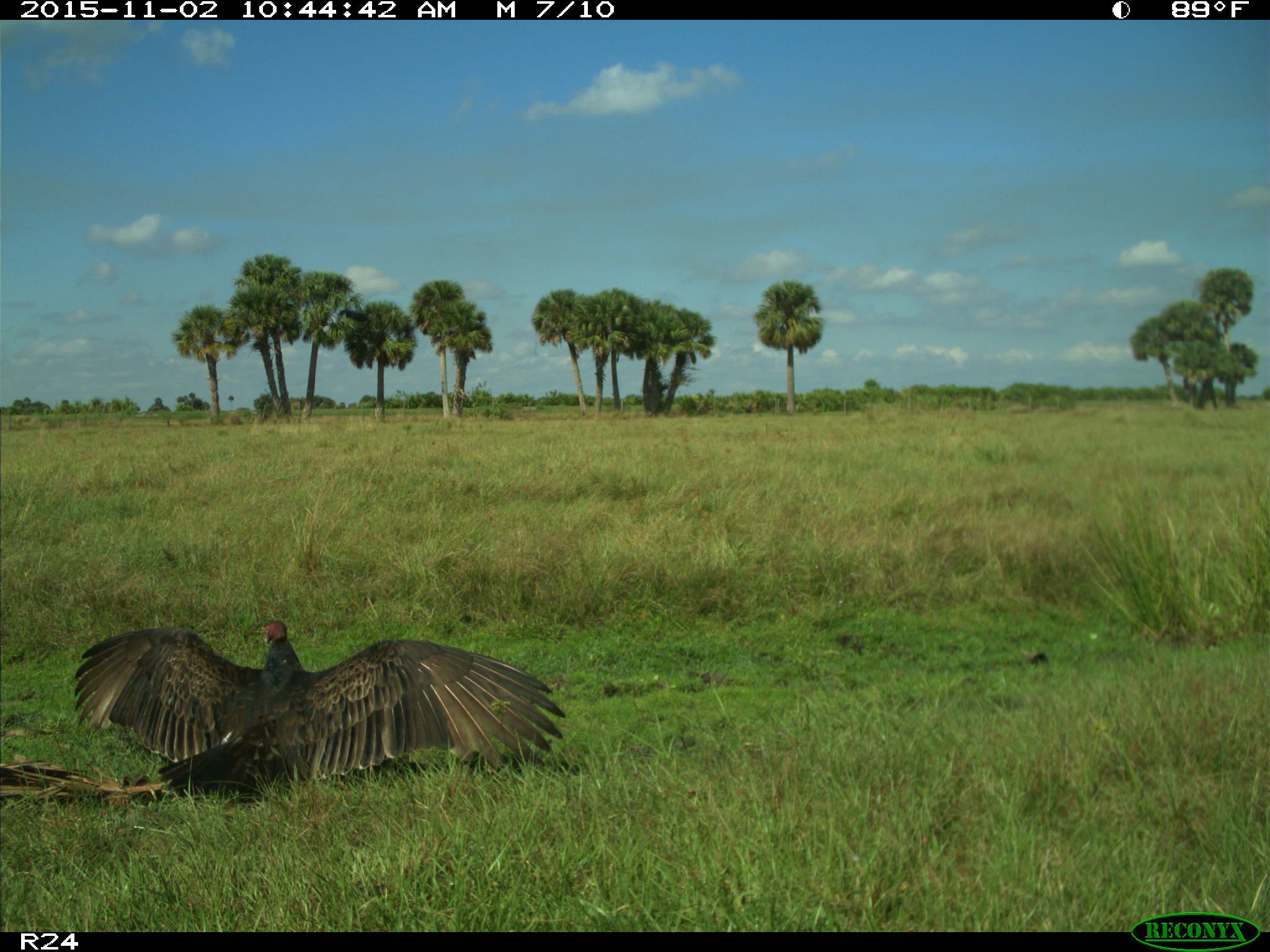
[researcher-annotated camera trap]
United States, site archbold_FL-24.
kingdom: Animalia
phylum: Chordata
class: Aves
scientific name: Aves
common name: birds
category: unidentified bird